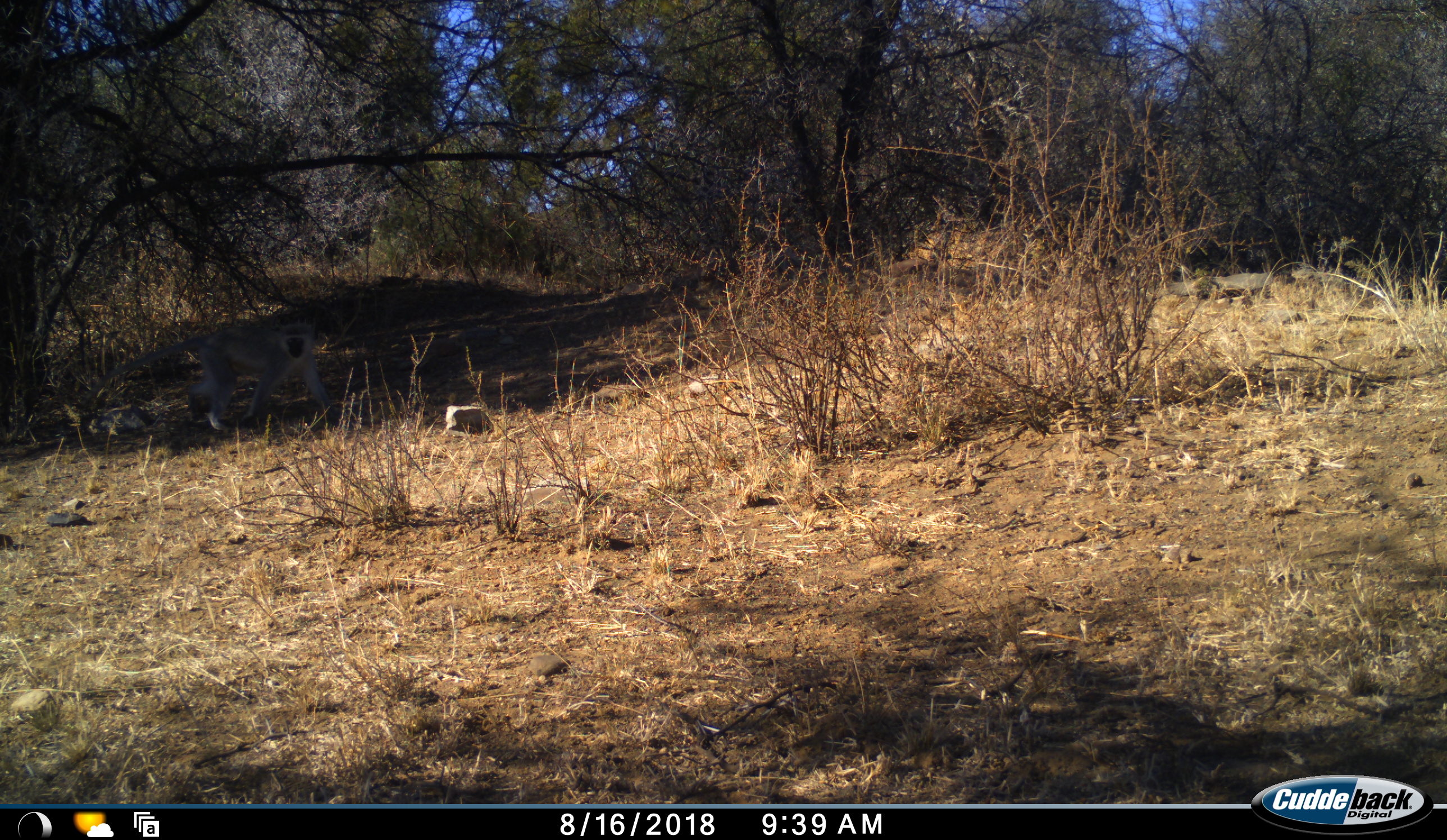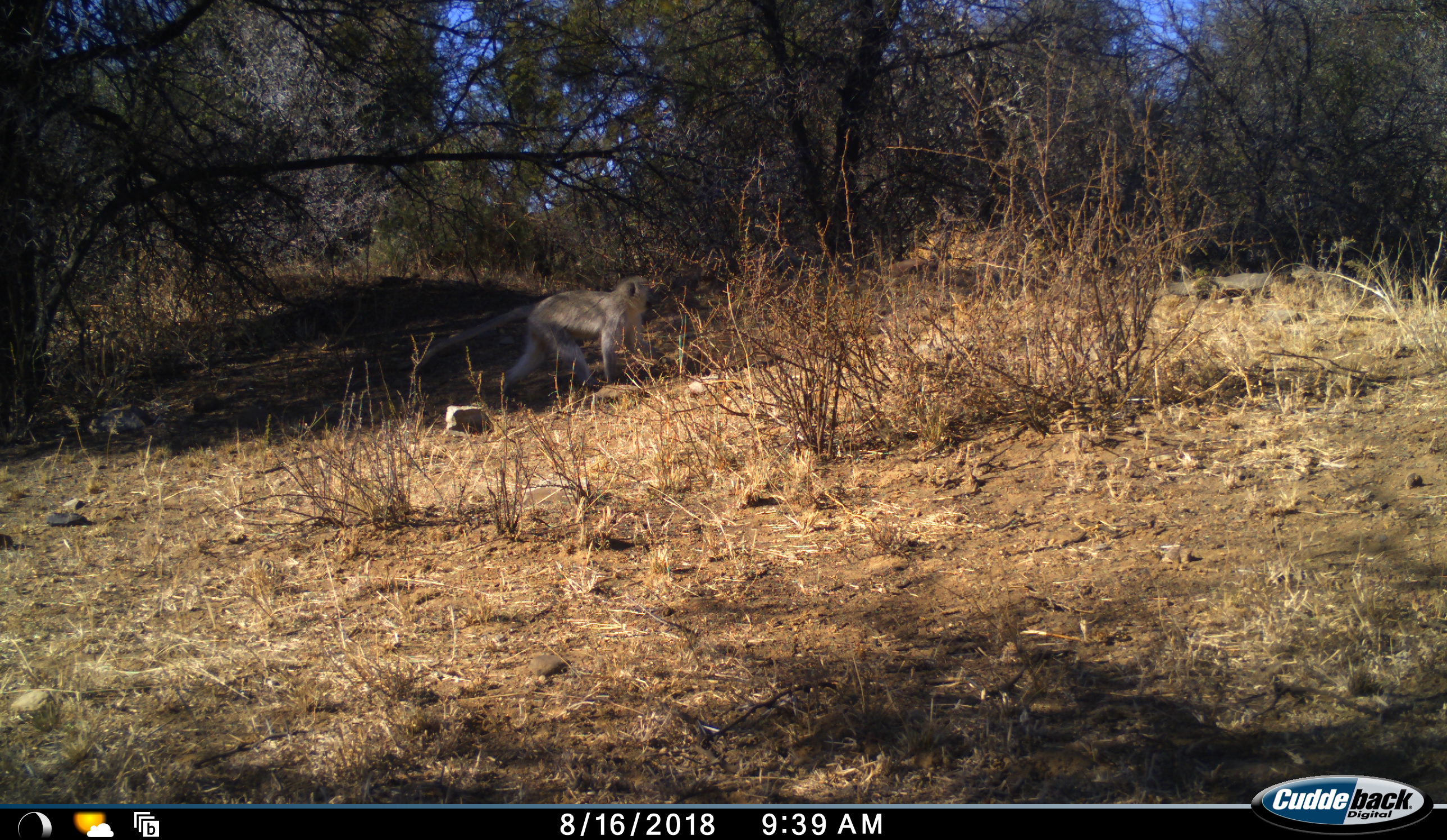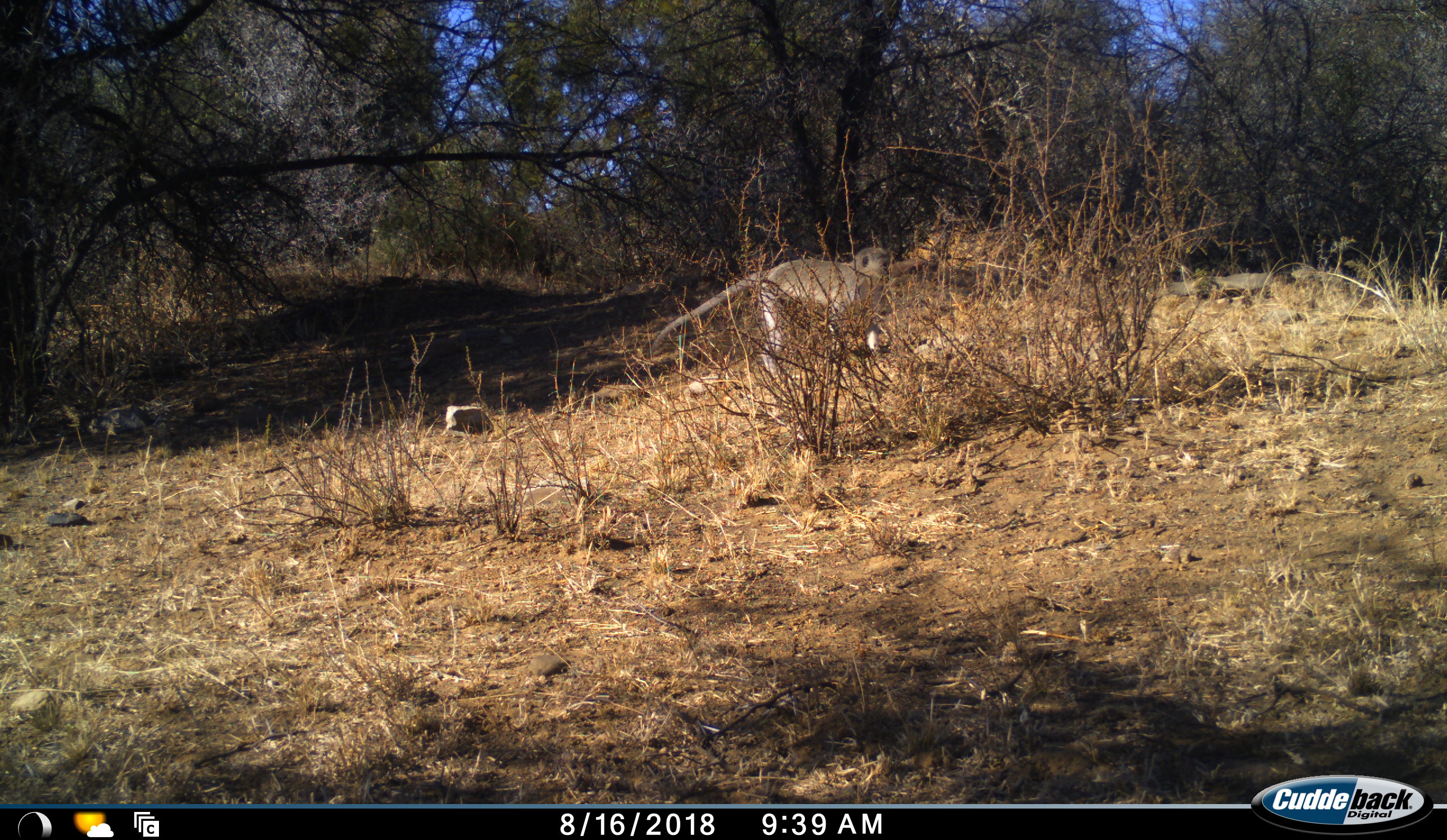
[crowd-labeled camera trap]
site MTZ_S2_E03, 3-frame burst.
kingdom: Animalia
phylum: Chordata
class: Mammalia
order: Primates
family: Cercopithecidae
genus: Chlorocebus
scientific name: Chlorocebus pygerythrus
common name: vervet monkey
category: monkeyvervet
Monkeyvervet (vervet monkey) (Chlorocebus pygerythrus), count 1. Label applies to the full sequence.